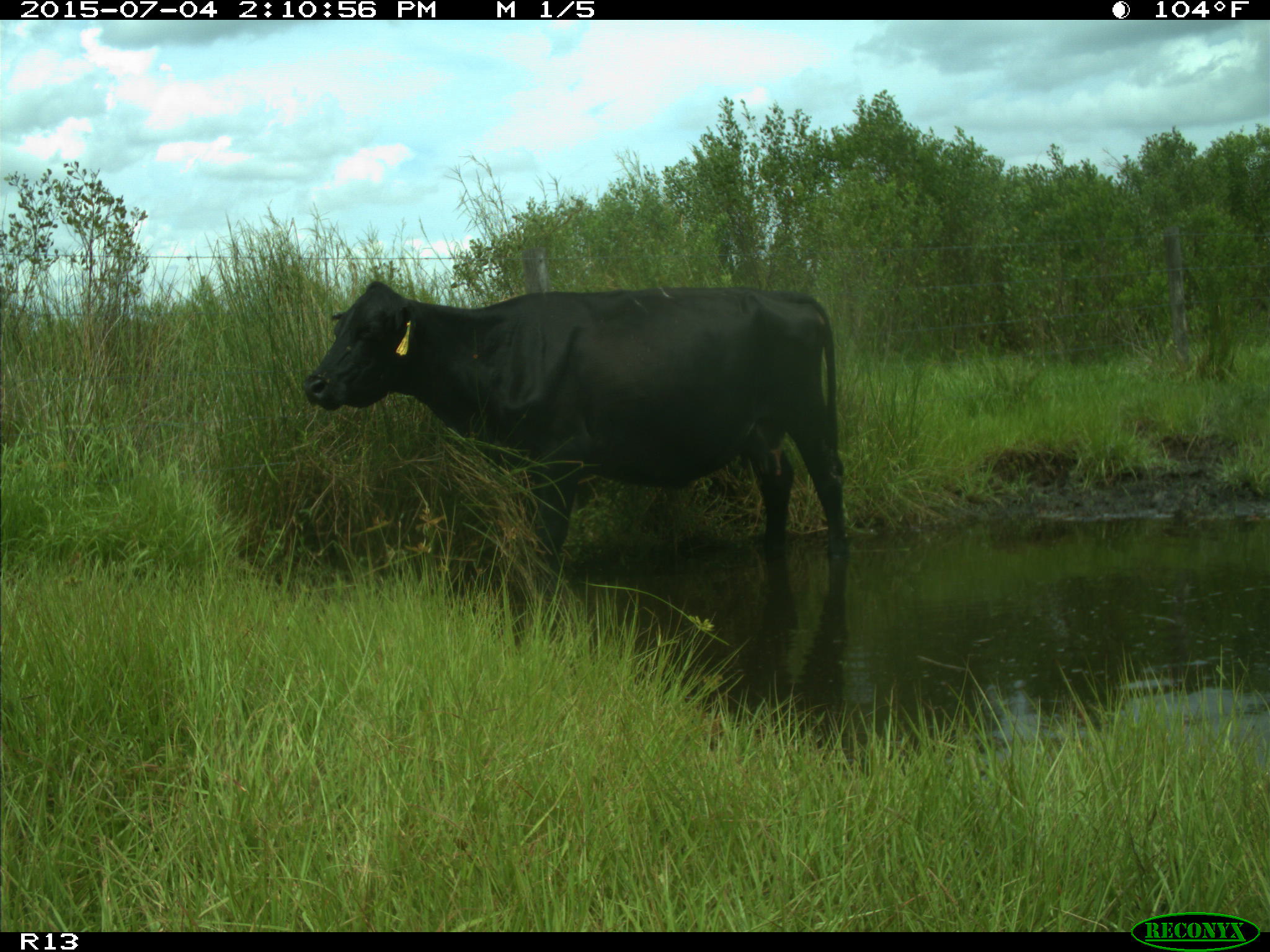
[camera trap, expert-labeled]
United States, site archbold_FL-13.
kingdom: Animalia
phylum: Chordata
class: Mammalia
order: Artiodactyla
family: Bovidae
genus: Bos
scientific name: Bos taurus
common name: domestic cow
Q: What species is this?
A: Bos taurus (domestic cow).